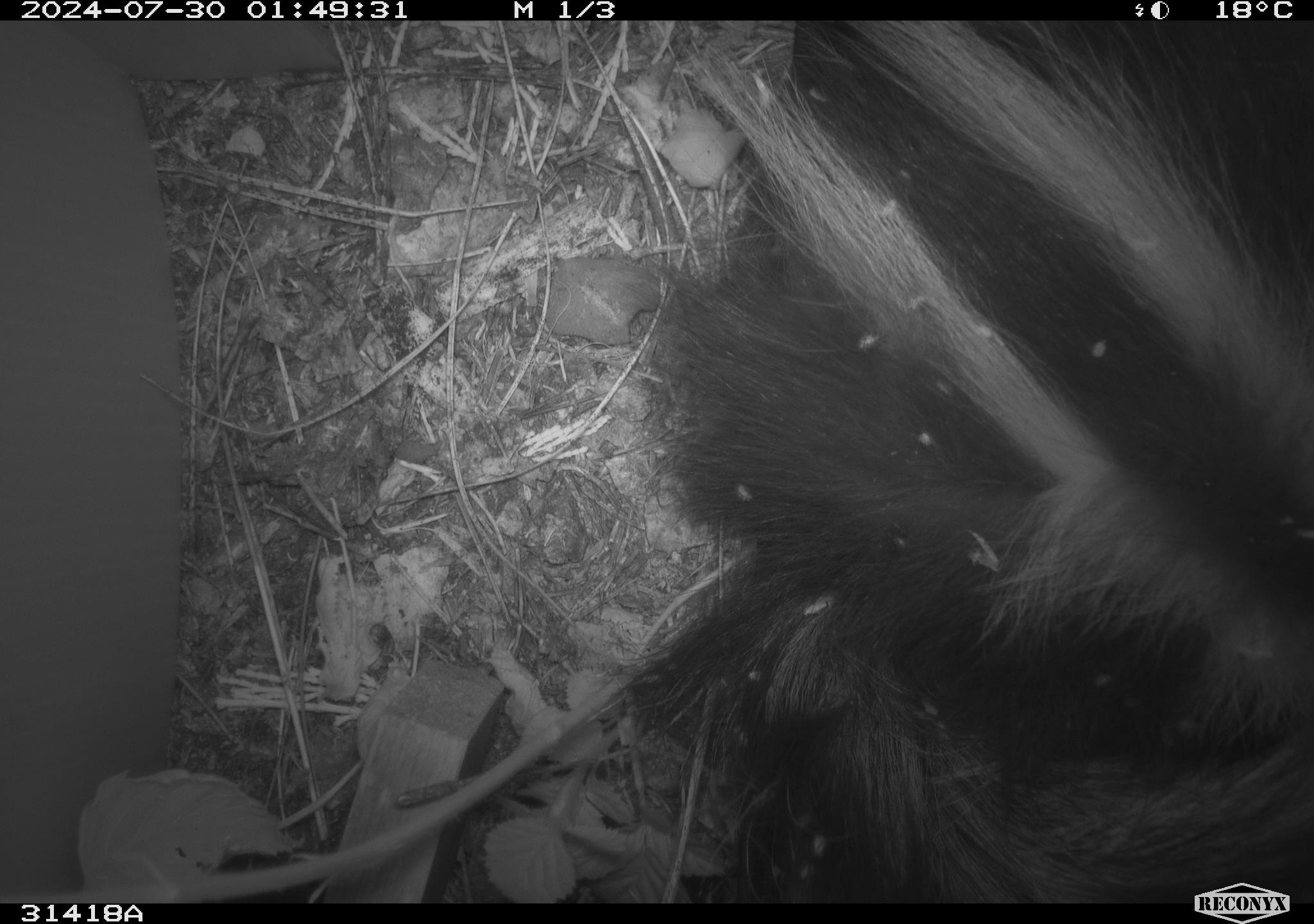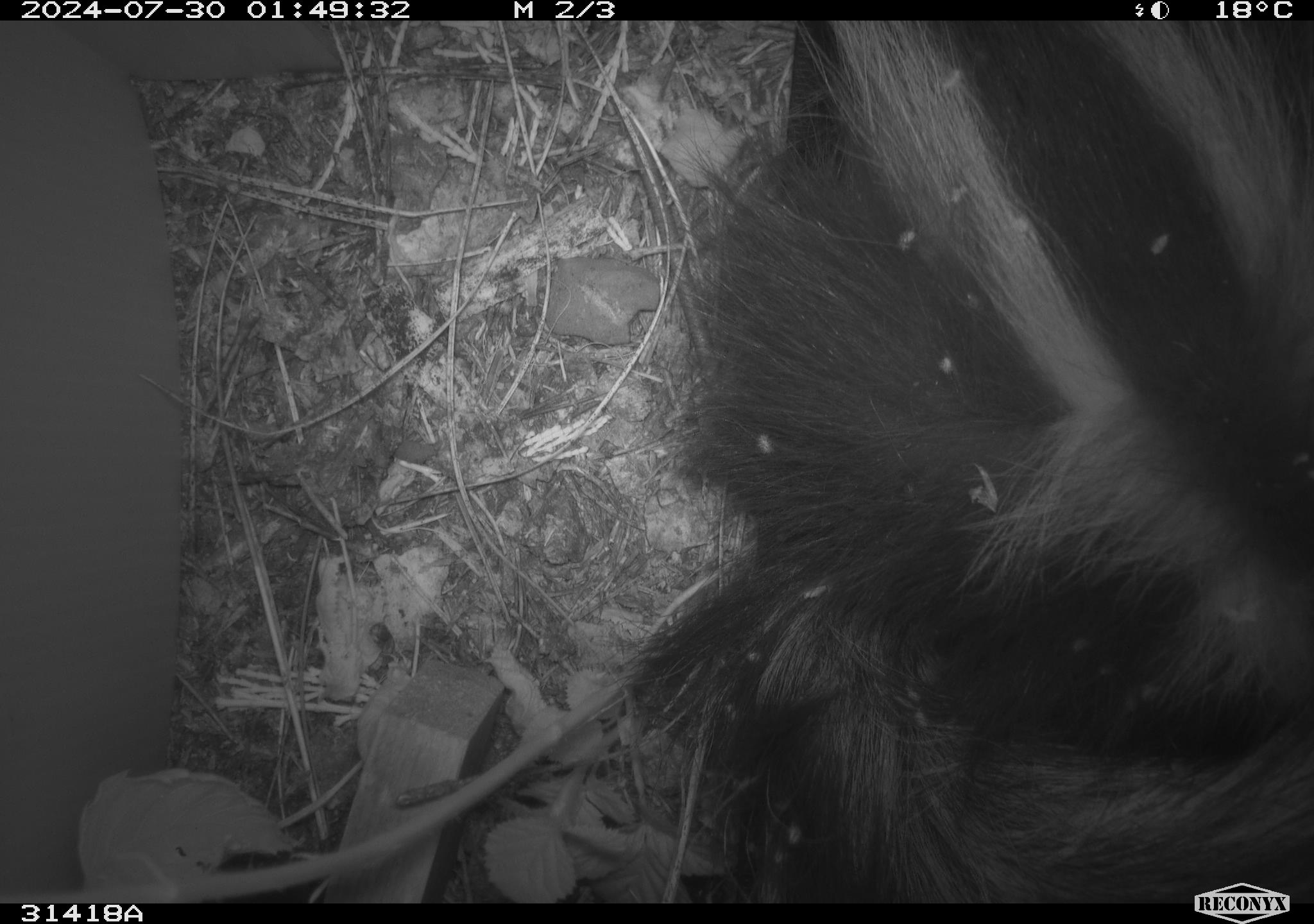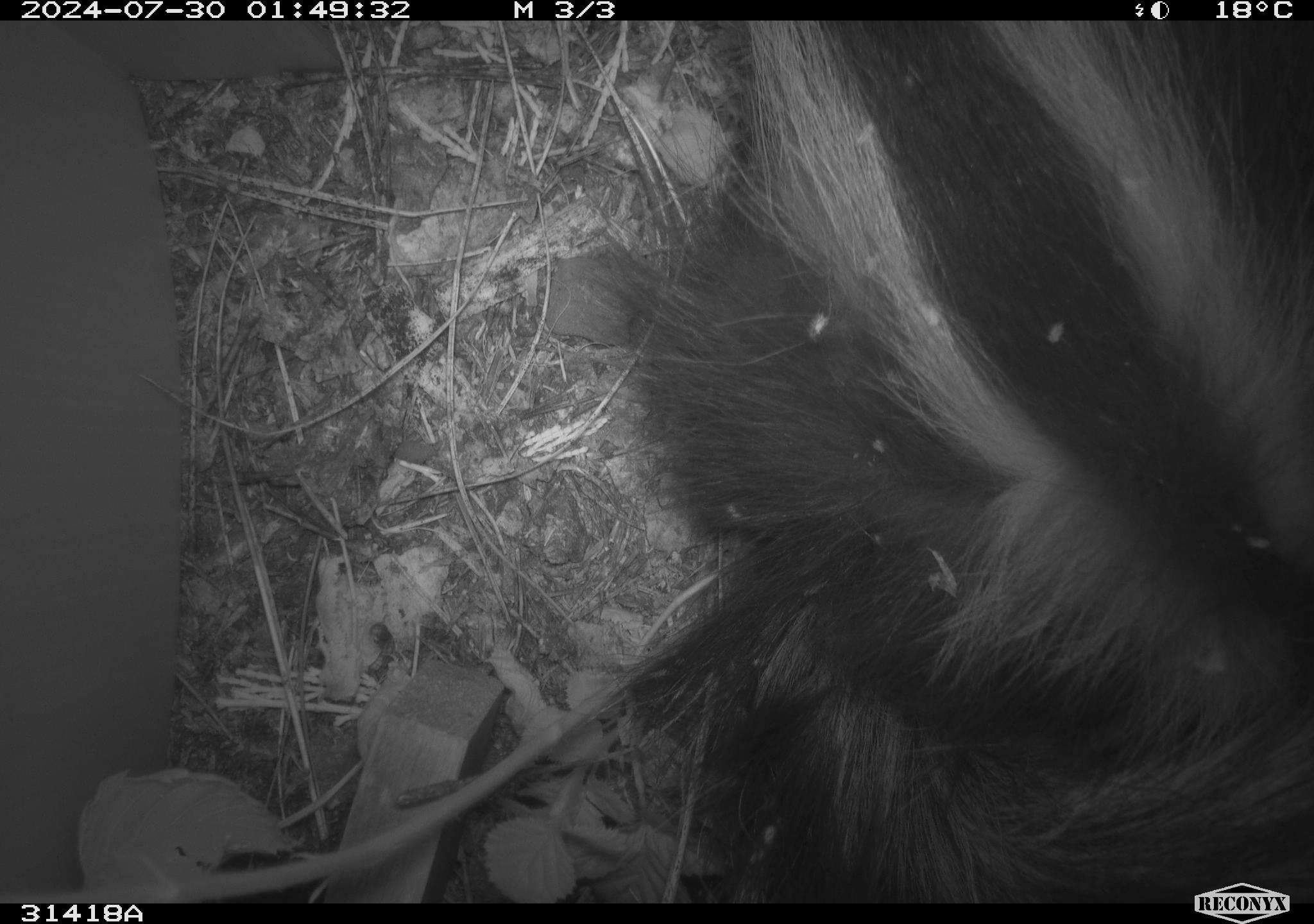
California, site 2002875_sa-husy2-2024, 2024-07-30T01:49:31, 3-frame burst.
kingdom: Animalia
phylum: Chordata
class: Mammalia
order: Carnivora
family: Mephitidae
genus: Mephitis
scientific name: Mephitis mephitis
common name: striped skunk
Striped skunk (Mephitis mephitis).